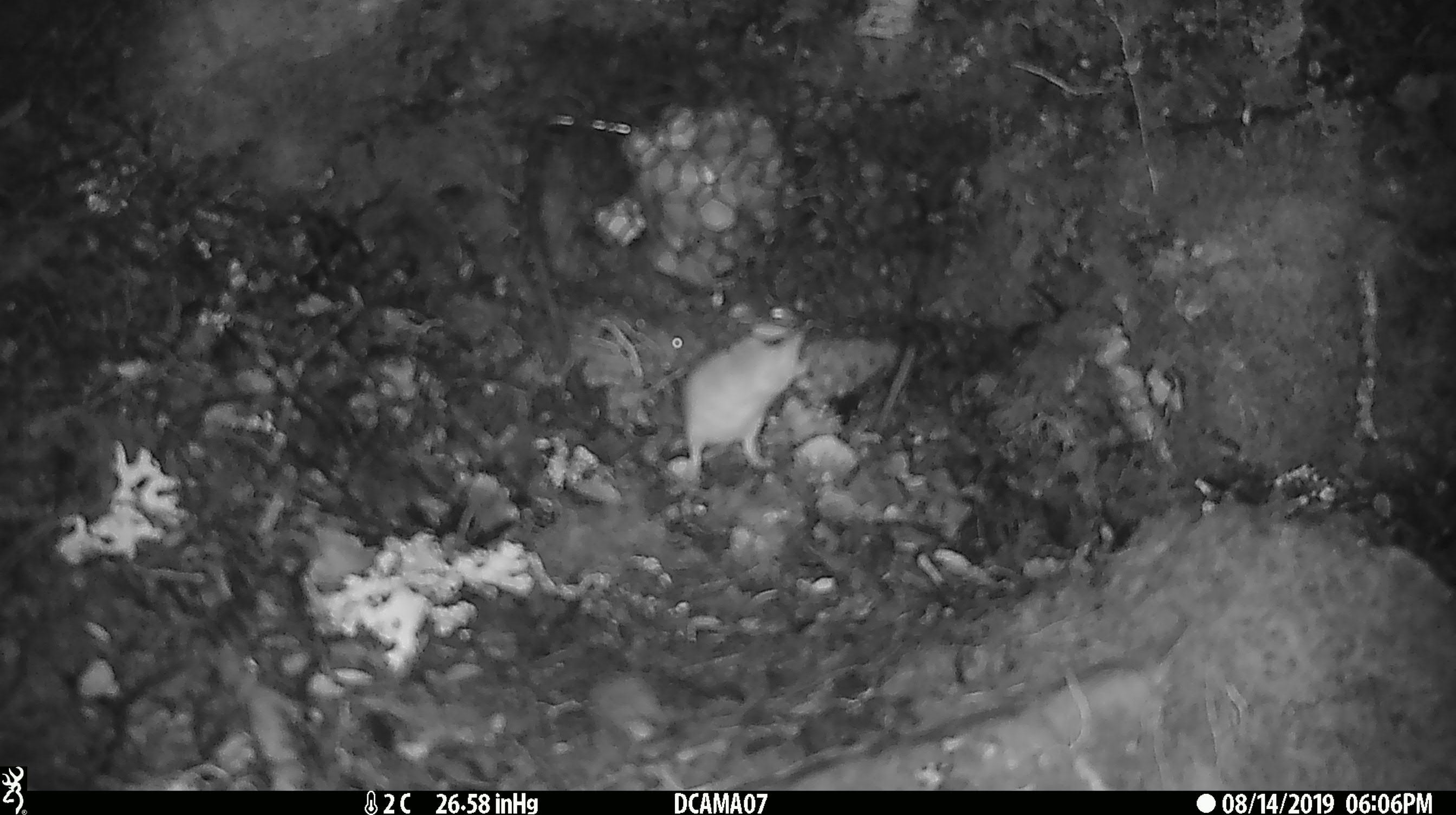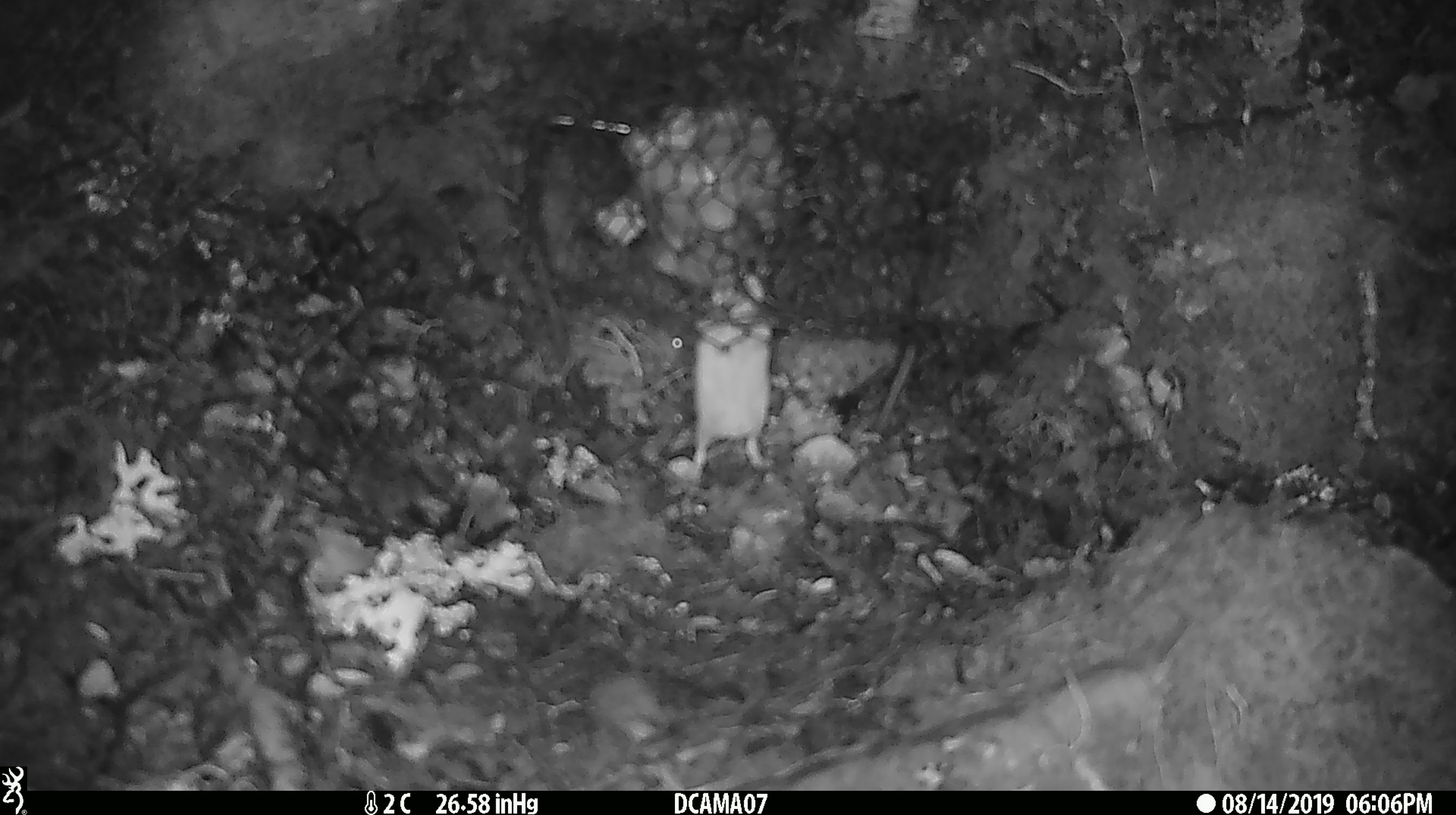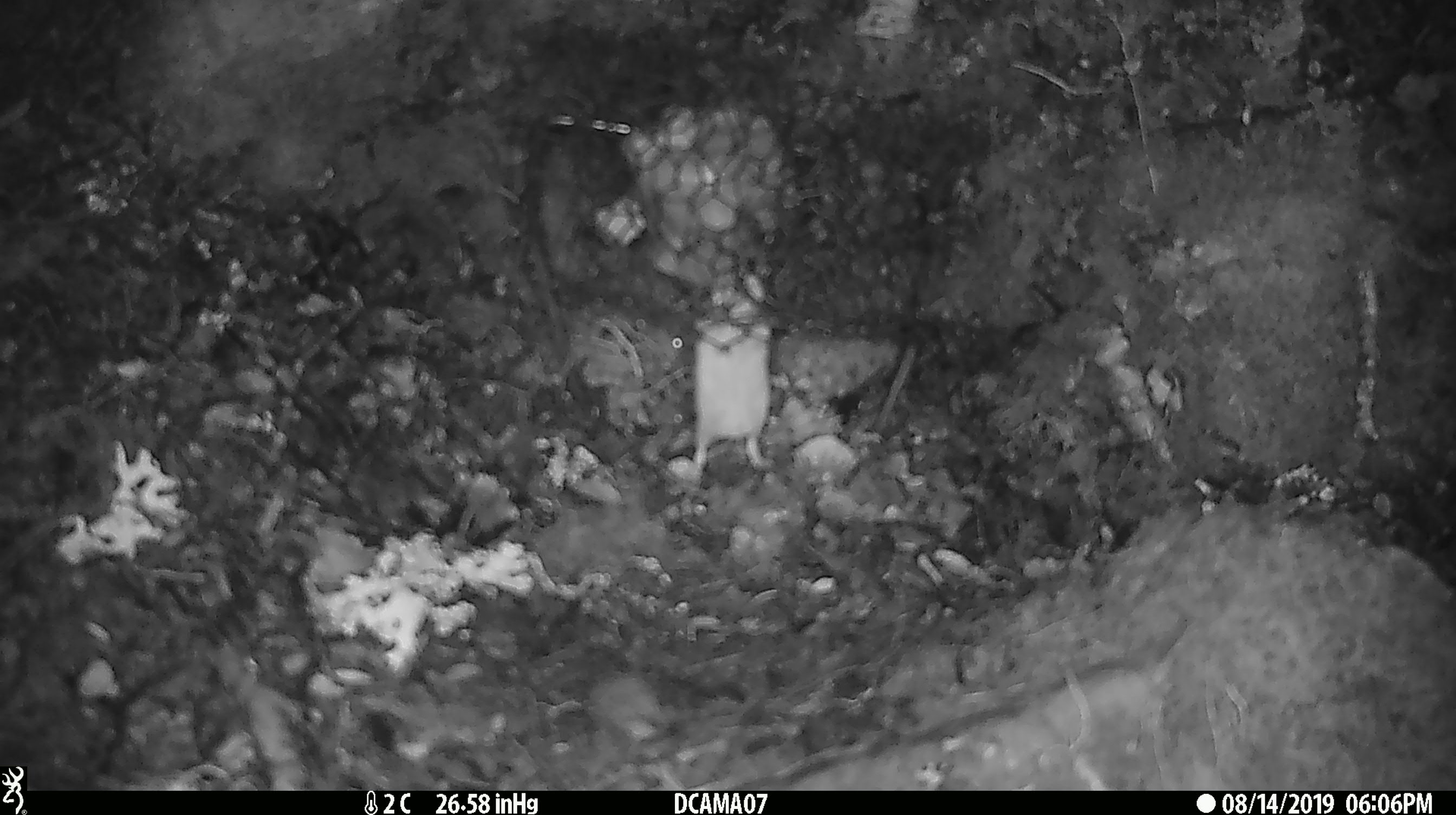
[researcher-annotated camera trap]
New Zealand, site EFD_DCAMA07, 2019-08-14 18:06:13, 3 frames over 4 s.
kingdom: Animalia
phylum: Chordata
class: Mammalia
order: Rodentia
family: Muridae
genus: Mus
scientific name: Mus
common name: mouse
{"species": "mouse (Mus)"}